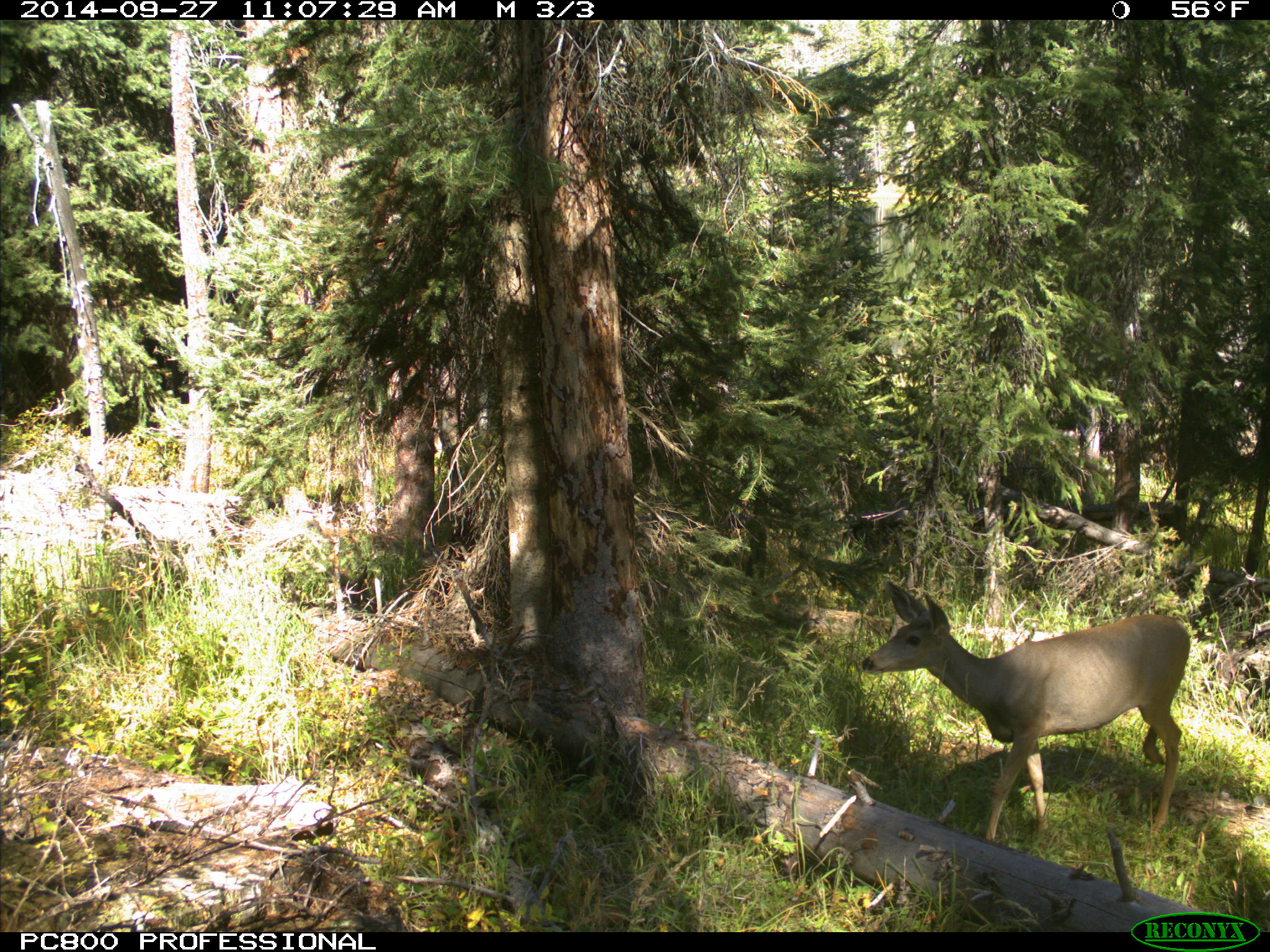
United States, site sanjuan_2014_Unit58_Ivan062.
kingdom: Animalia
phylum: Chordata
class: Mammalia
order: Artiodactyla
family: Cervidae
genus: Odocoileus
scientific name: Odocoileus hemionus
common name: mule deer